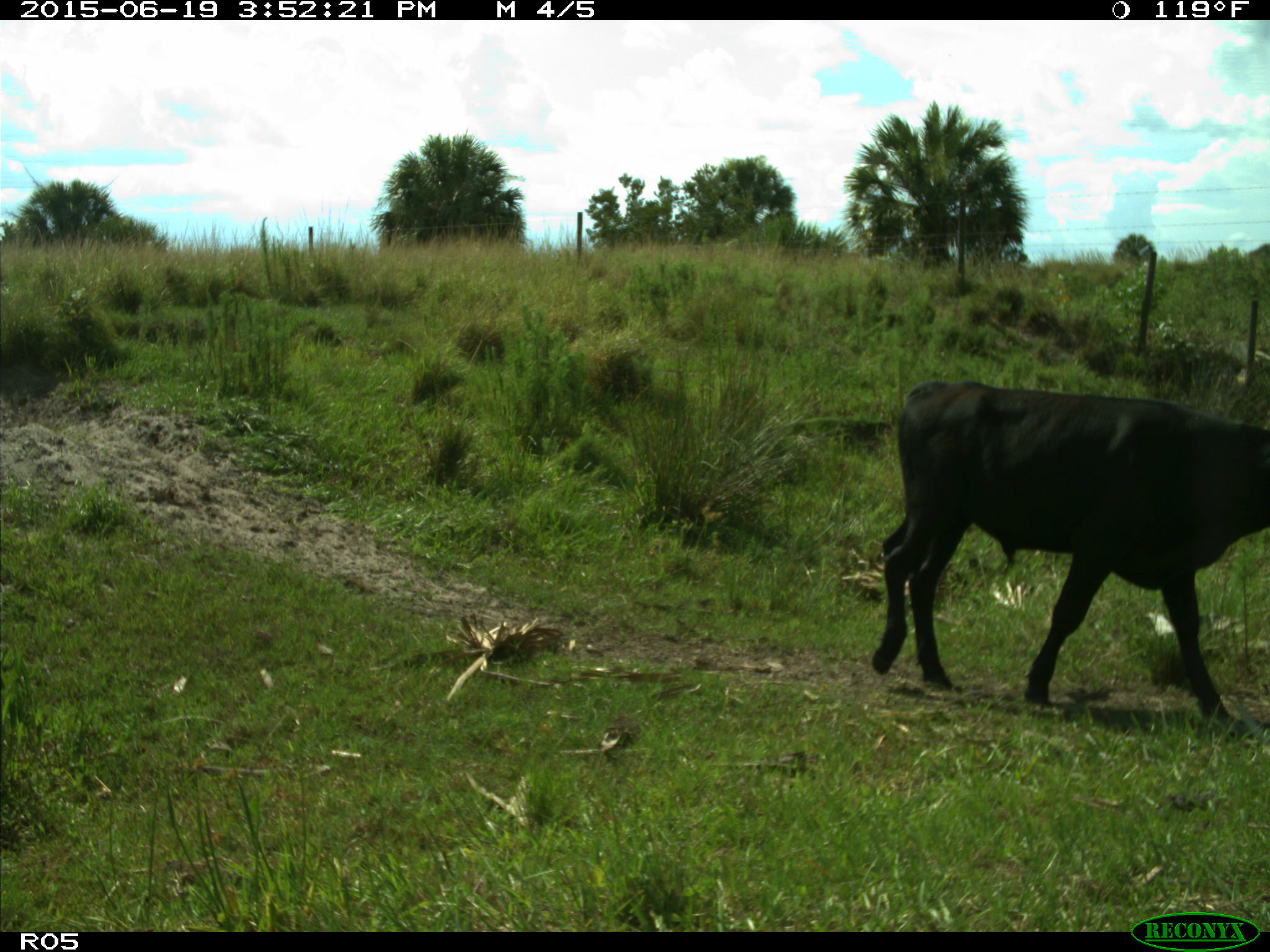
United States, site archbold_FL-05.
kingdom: Animalia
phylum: Chordata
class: Mammalia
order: Artiodactyla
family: Bovidae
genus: Bos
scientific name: Bos taurus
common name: domestic cow